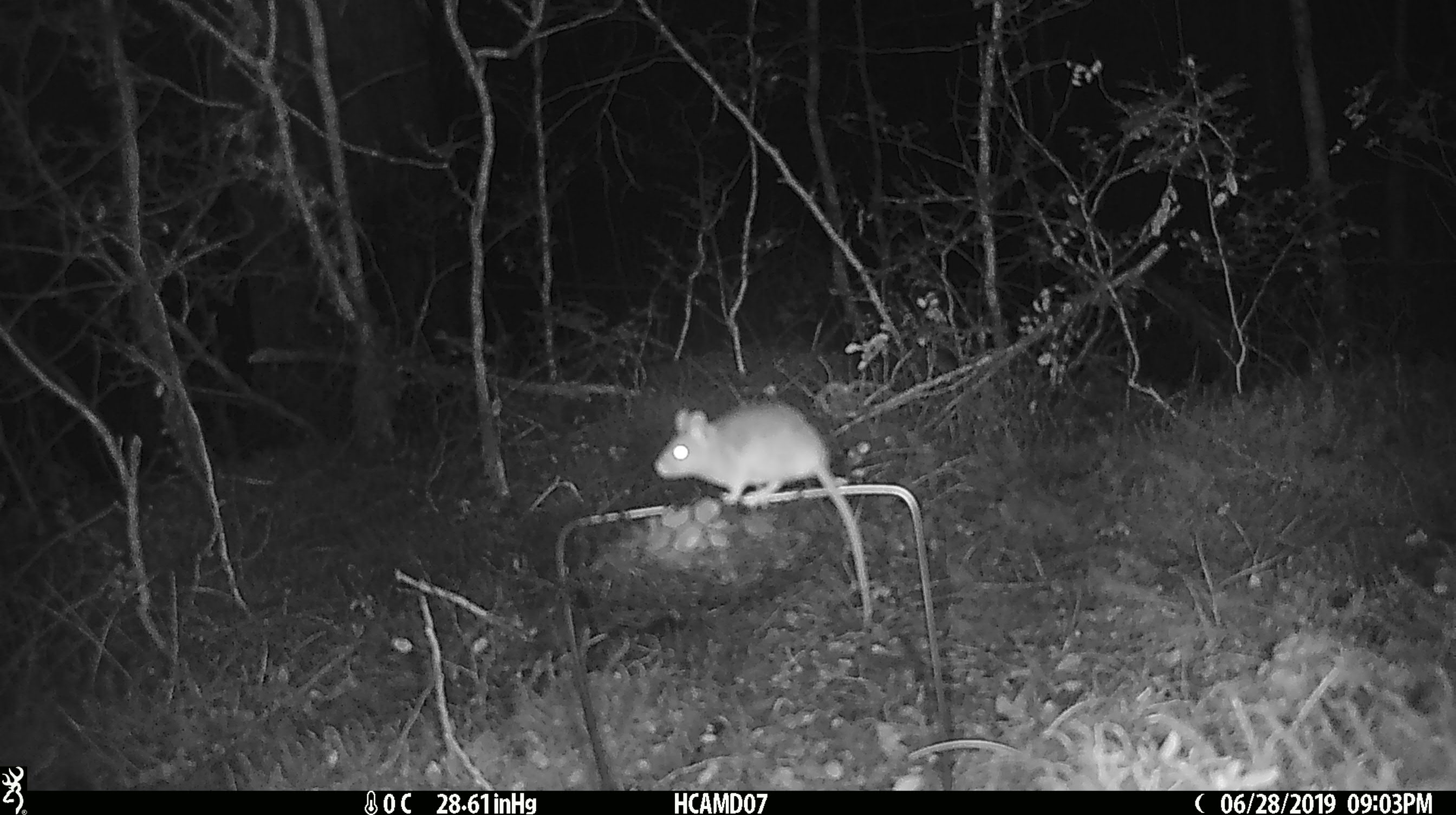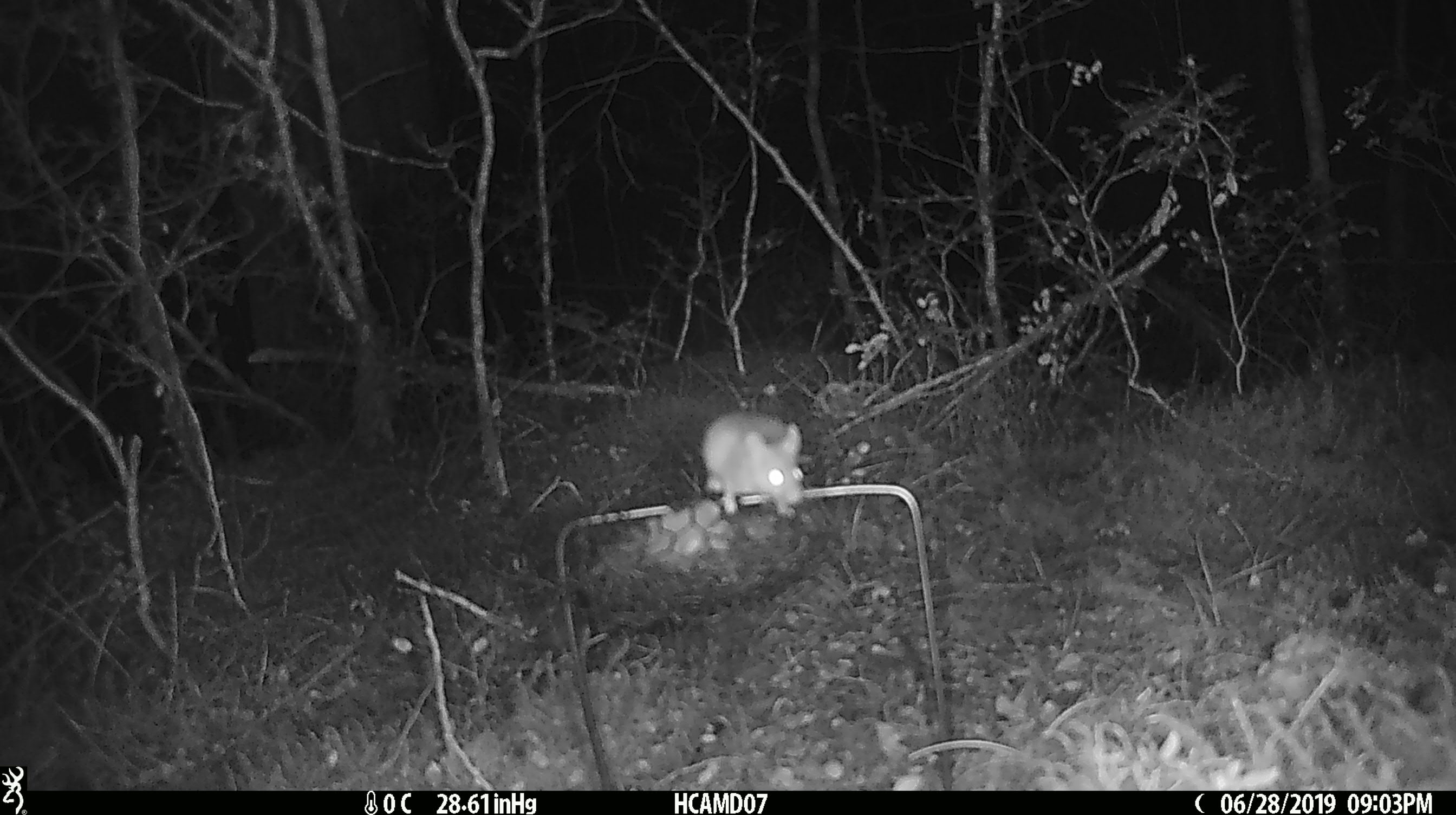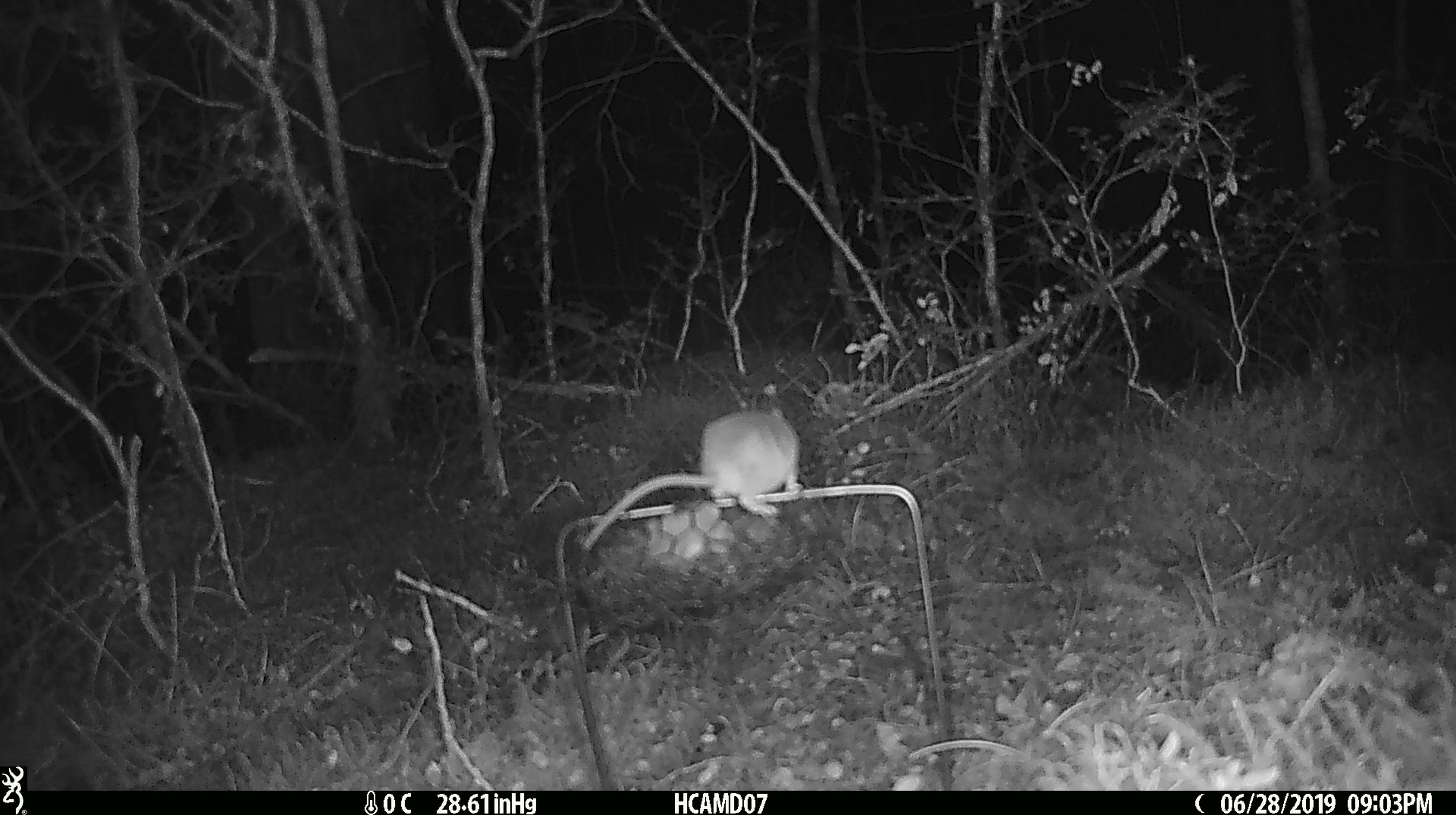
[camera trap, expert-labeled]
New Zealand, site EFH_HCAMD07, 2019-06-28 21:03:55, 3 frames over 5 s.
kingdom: Animalia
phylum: Chordata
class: Mammalia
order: Rodentia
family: Muridae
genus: Mus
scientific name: Mus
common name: mouse